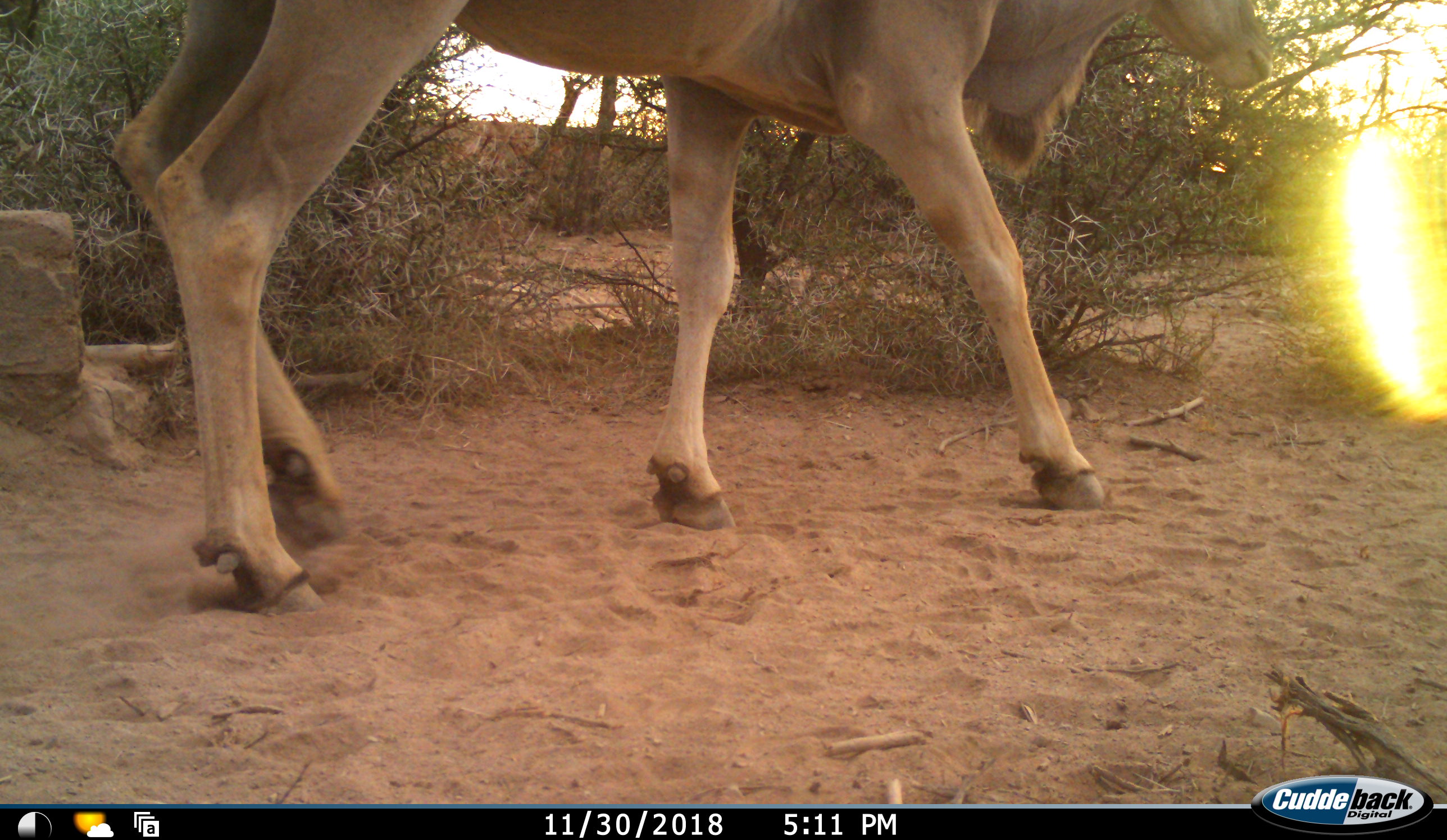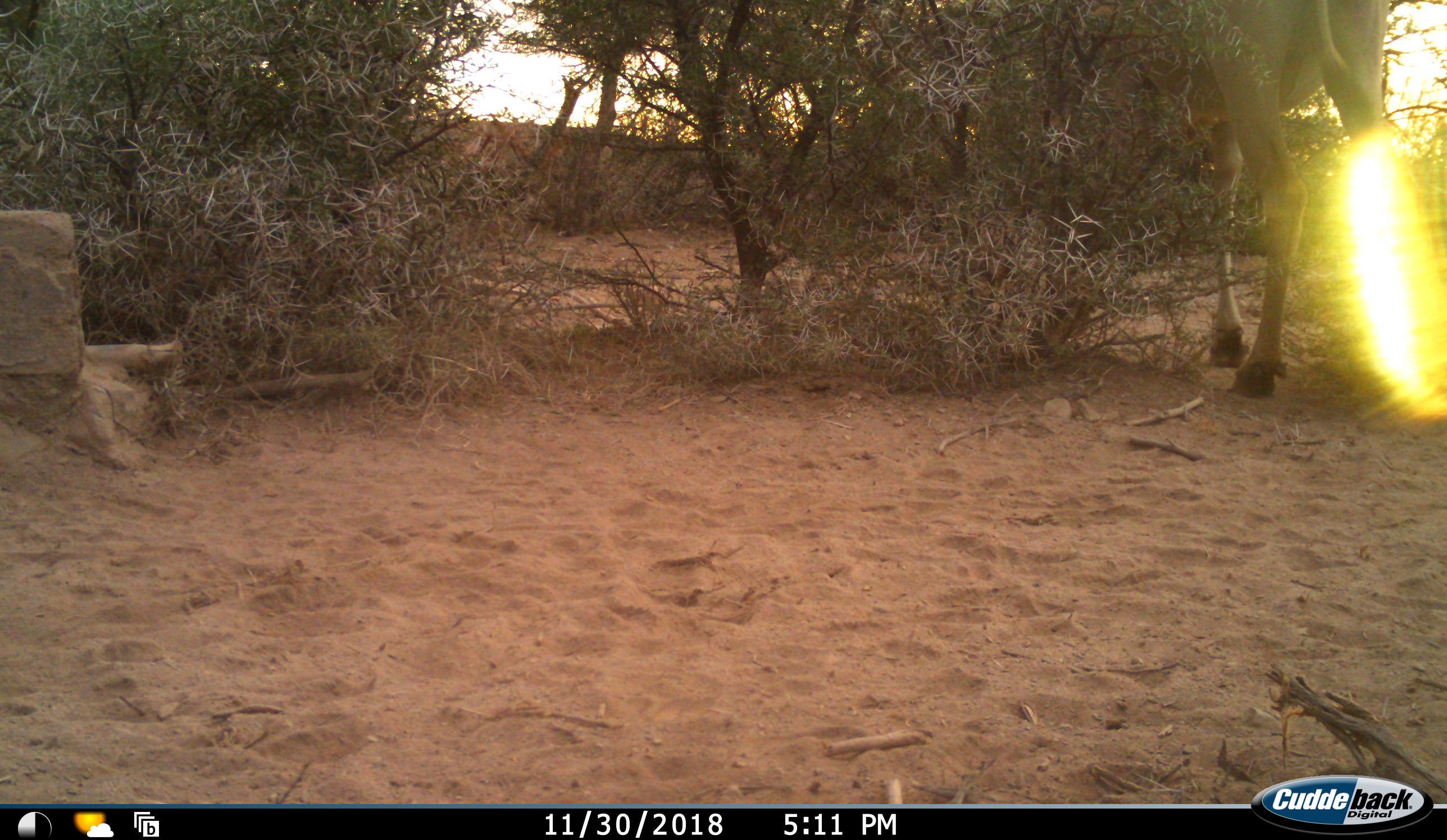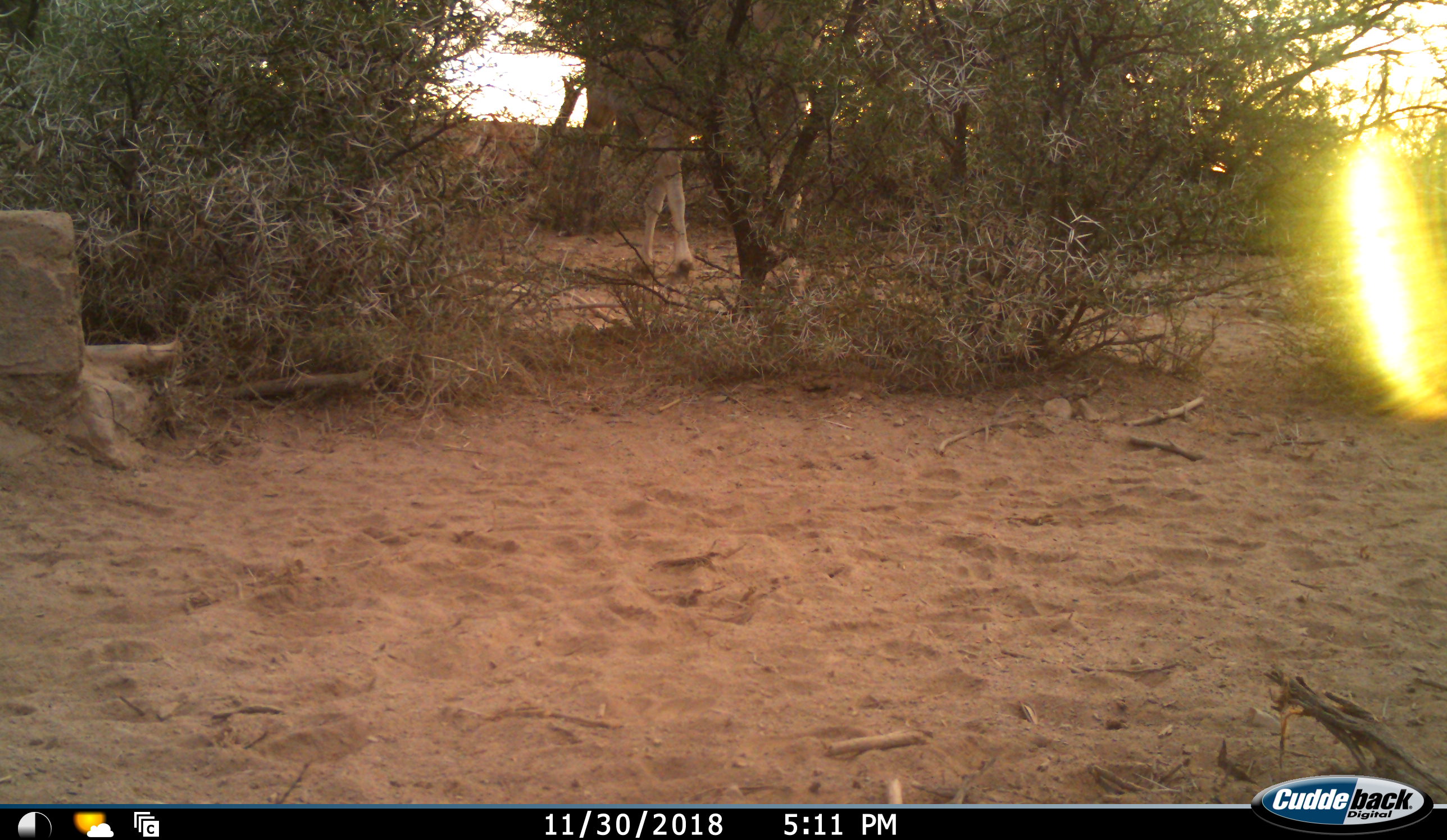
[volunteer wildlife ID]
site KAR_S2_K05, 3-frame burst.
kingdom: Animalia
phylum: Chordata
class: Mammalia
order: Artiodactyla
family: Bovidae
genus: Tragelaphus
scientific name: Tragelaphus oryx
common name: eland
Eland (Tragelaphus oryx), count 1. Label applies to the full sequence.